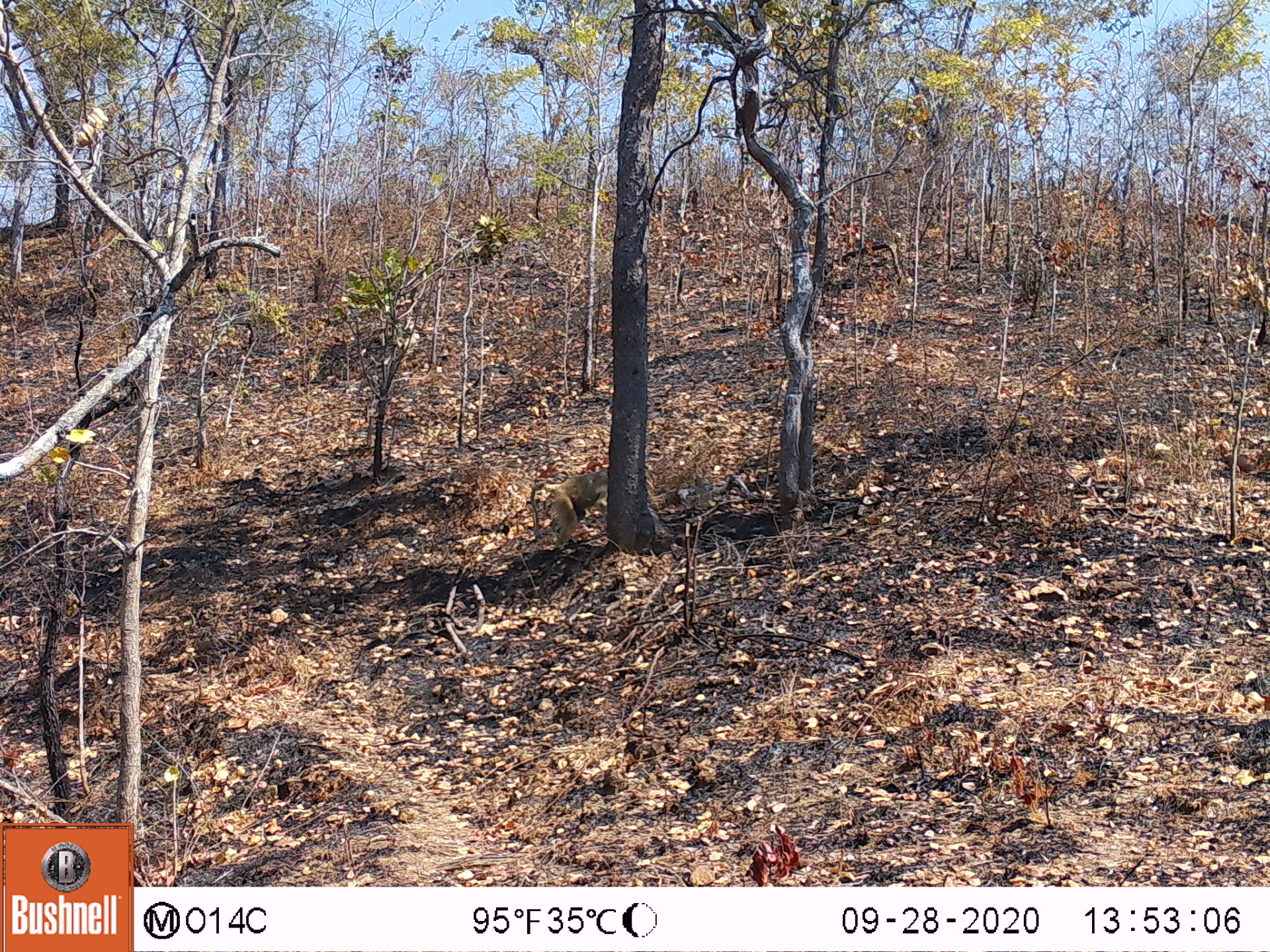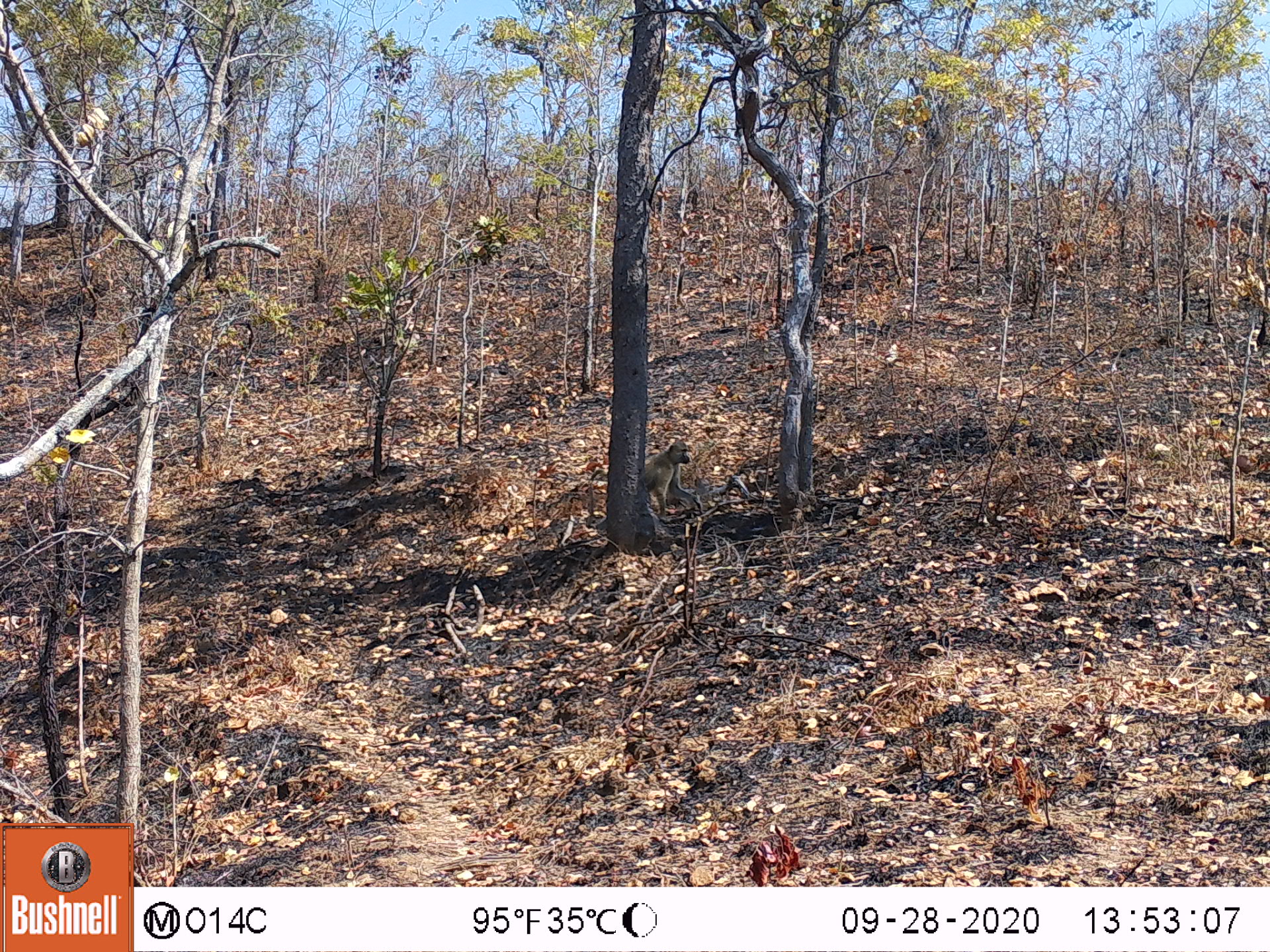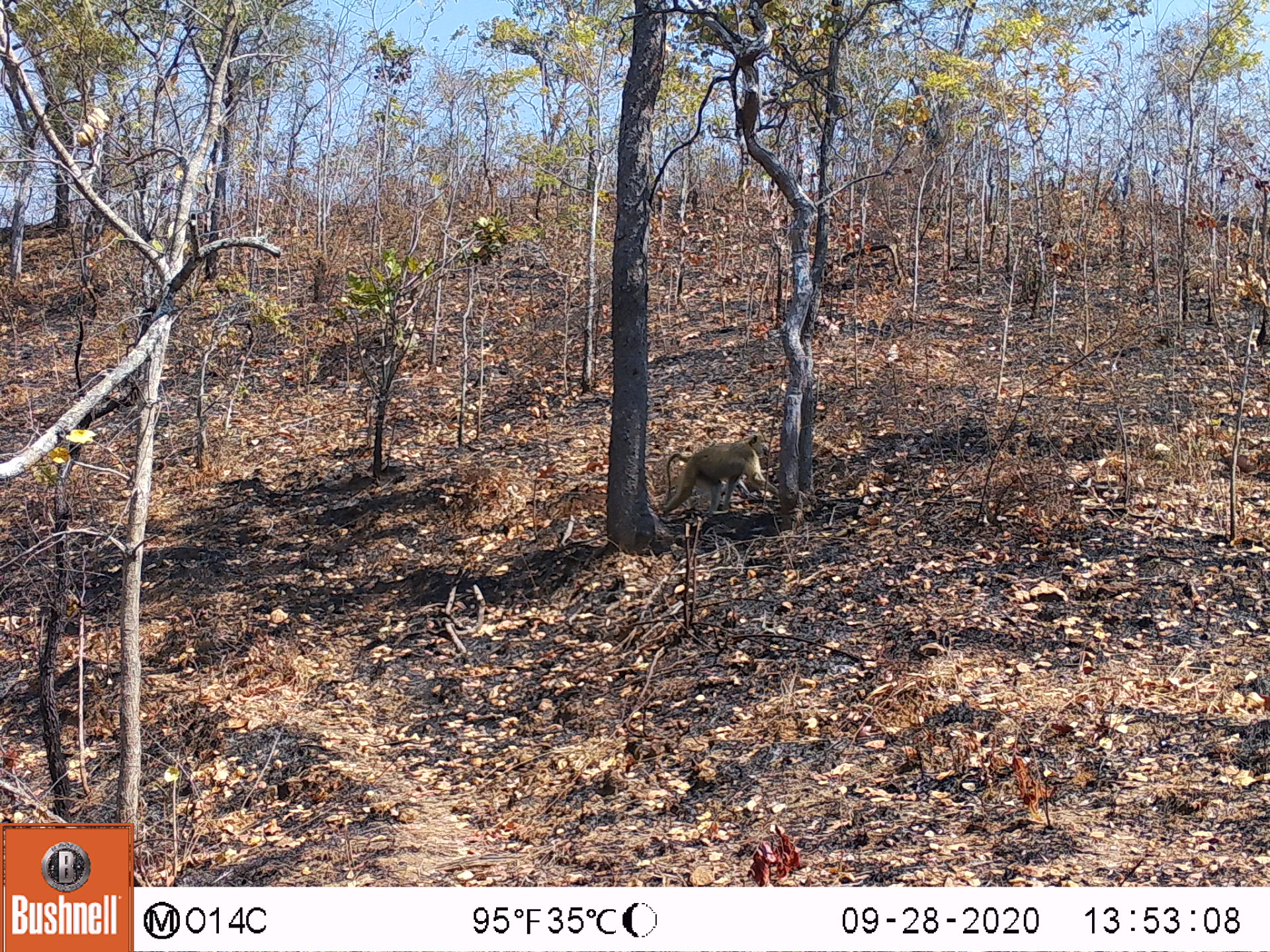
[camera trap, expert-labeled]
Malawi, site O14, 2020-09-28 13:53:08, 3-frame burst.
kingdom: Animalia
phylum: Chordata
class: Mammalia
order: Primates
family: Cercopithecidae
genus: Papio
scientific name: Papio cynocephalus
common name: yellow baboon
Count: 1.